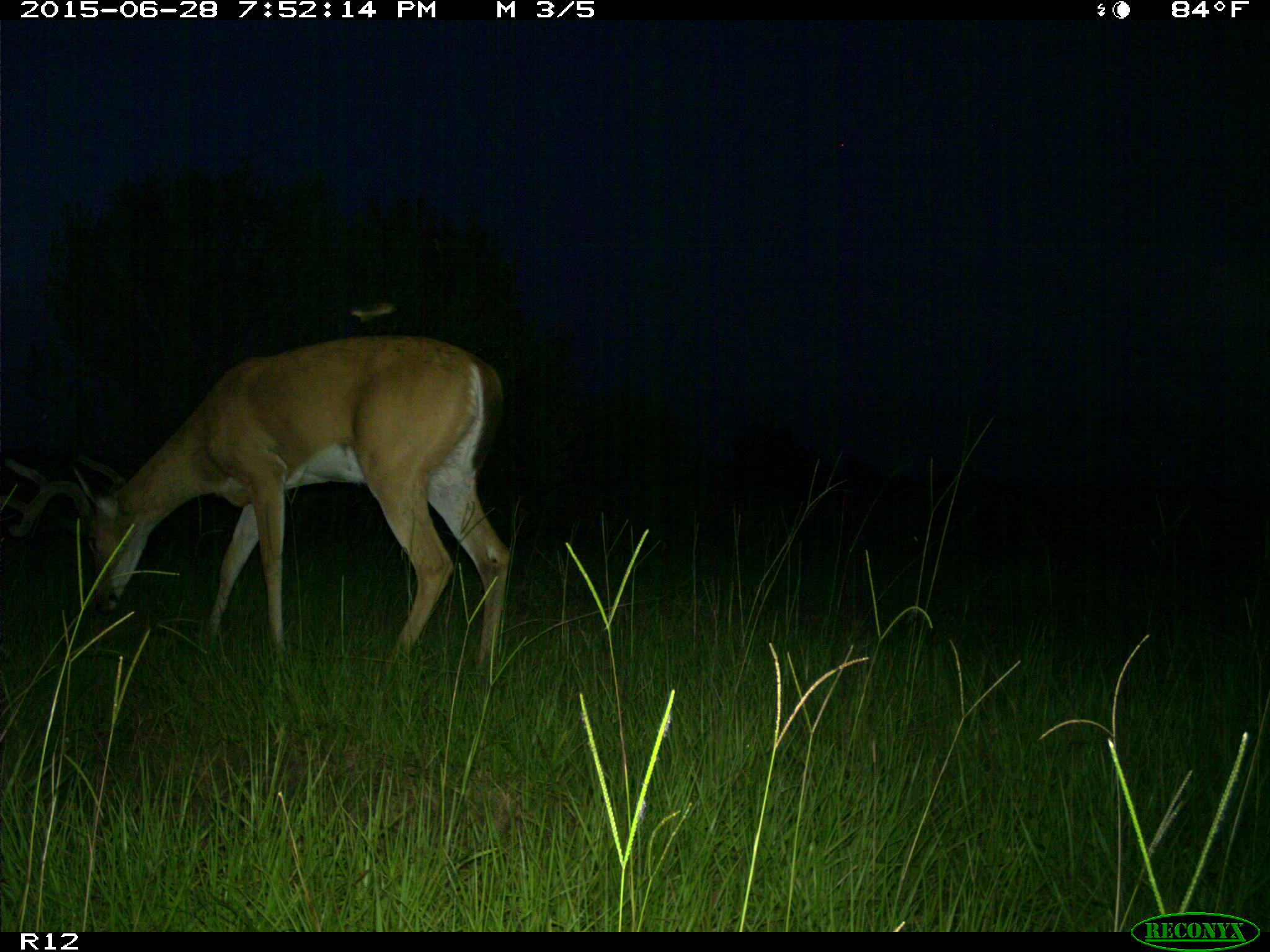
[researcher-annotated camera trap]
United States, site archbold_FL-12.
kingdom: Animalia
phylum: Chordata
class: Mammalia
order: Artiodactyla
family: Cervidae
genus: Odocoileus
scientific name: Odocoileus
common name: deer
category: unidentified deer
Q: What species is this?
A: Unidentified deer (deer) (Odocoileus).